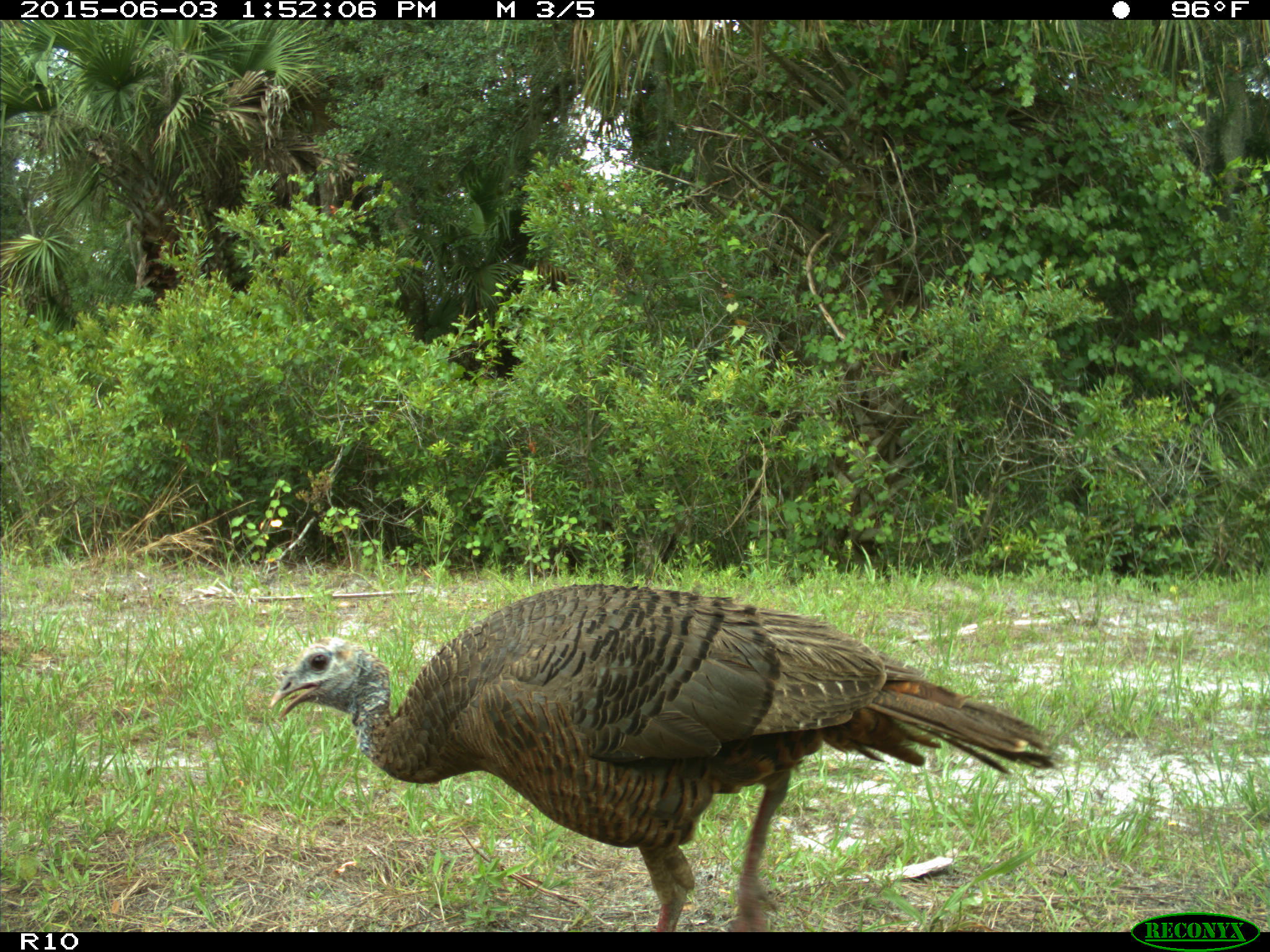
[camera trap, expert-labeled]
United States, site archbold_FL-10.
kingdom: Animalia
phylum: Chordata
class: Aves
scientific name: Aves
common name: birds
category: unidentified bird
Unidentified bird (birds) (Aves).